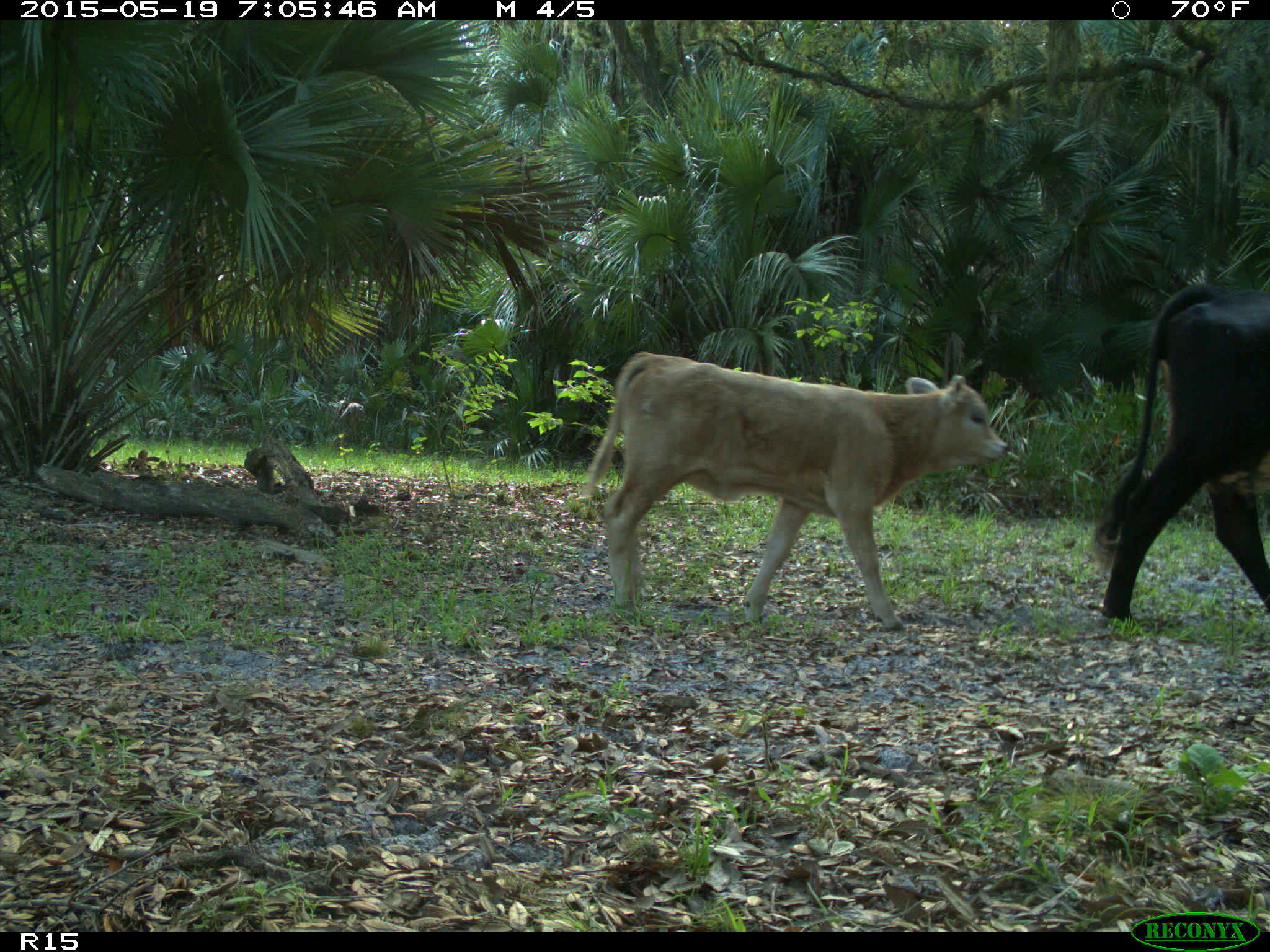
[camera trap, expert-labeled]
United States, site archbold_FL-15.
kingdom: Animalia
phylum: Chordata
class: Mammalia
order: Artiodactyla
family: Bovidae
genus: Bos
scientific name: Bos taurus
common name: domestic cow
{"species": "Bos taurus (domestic cow)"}